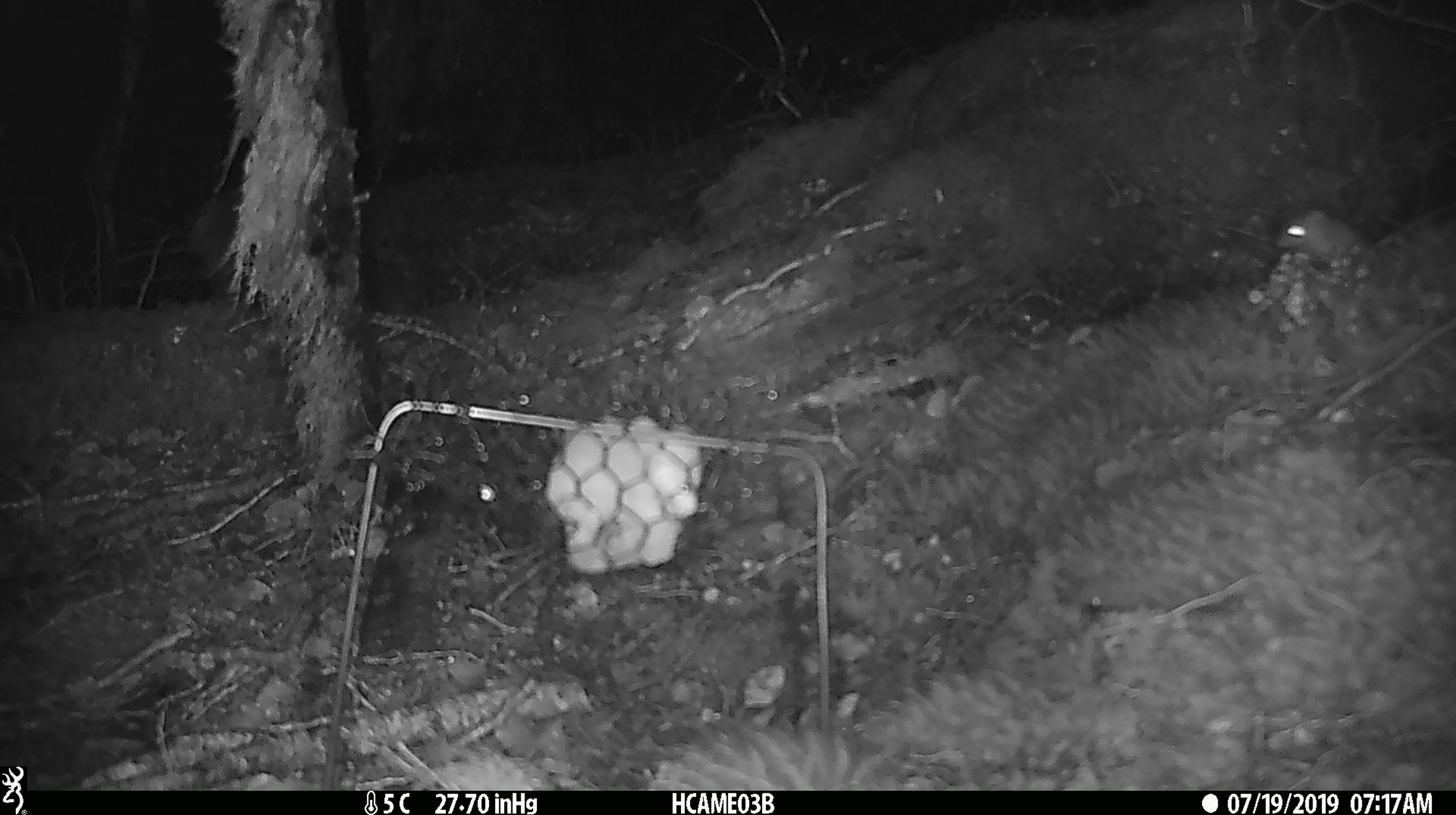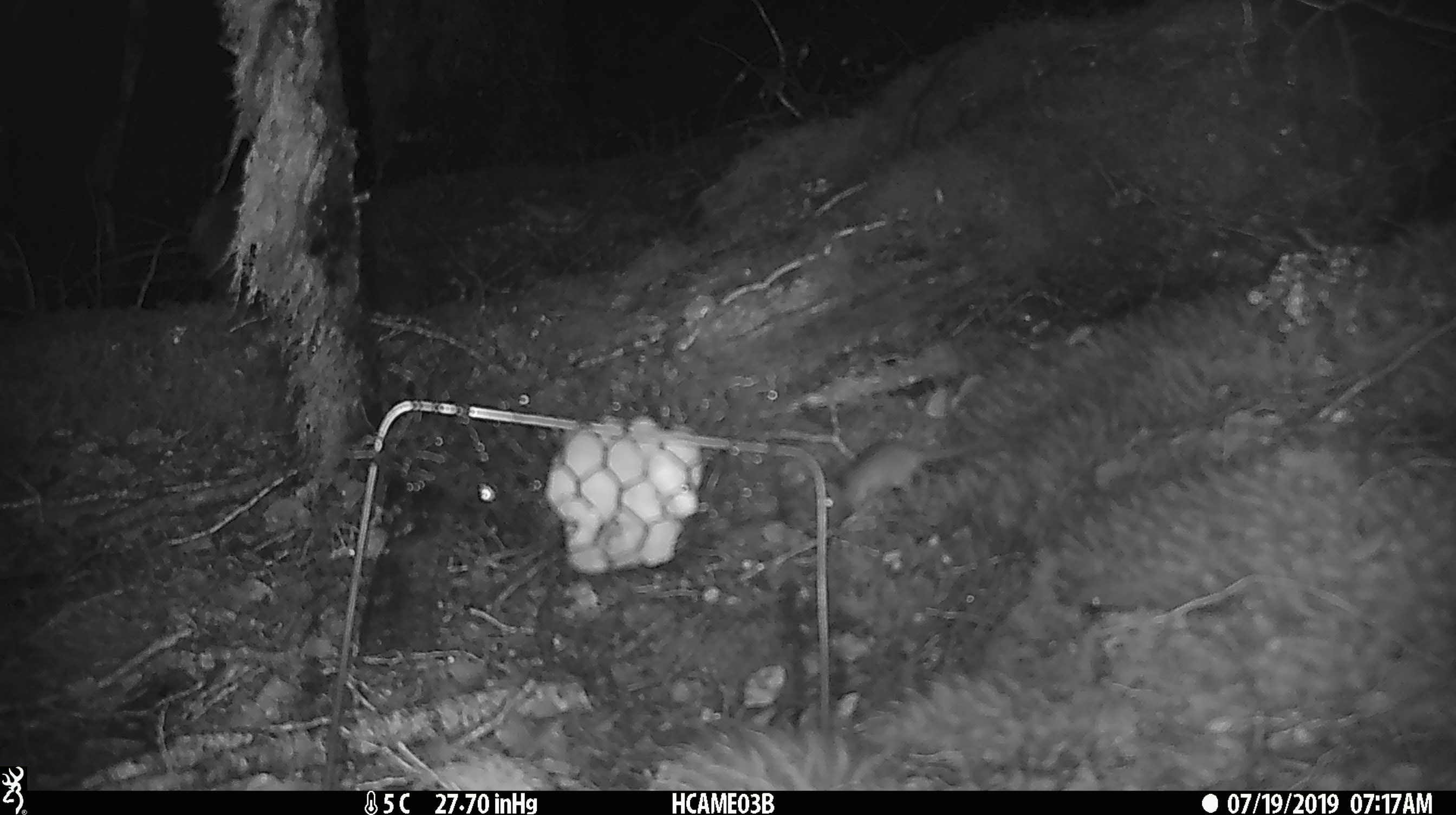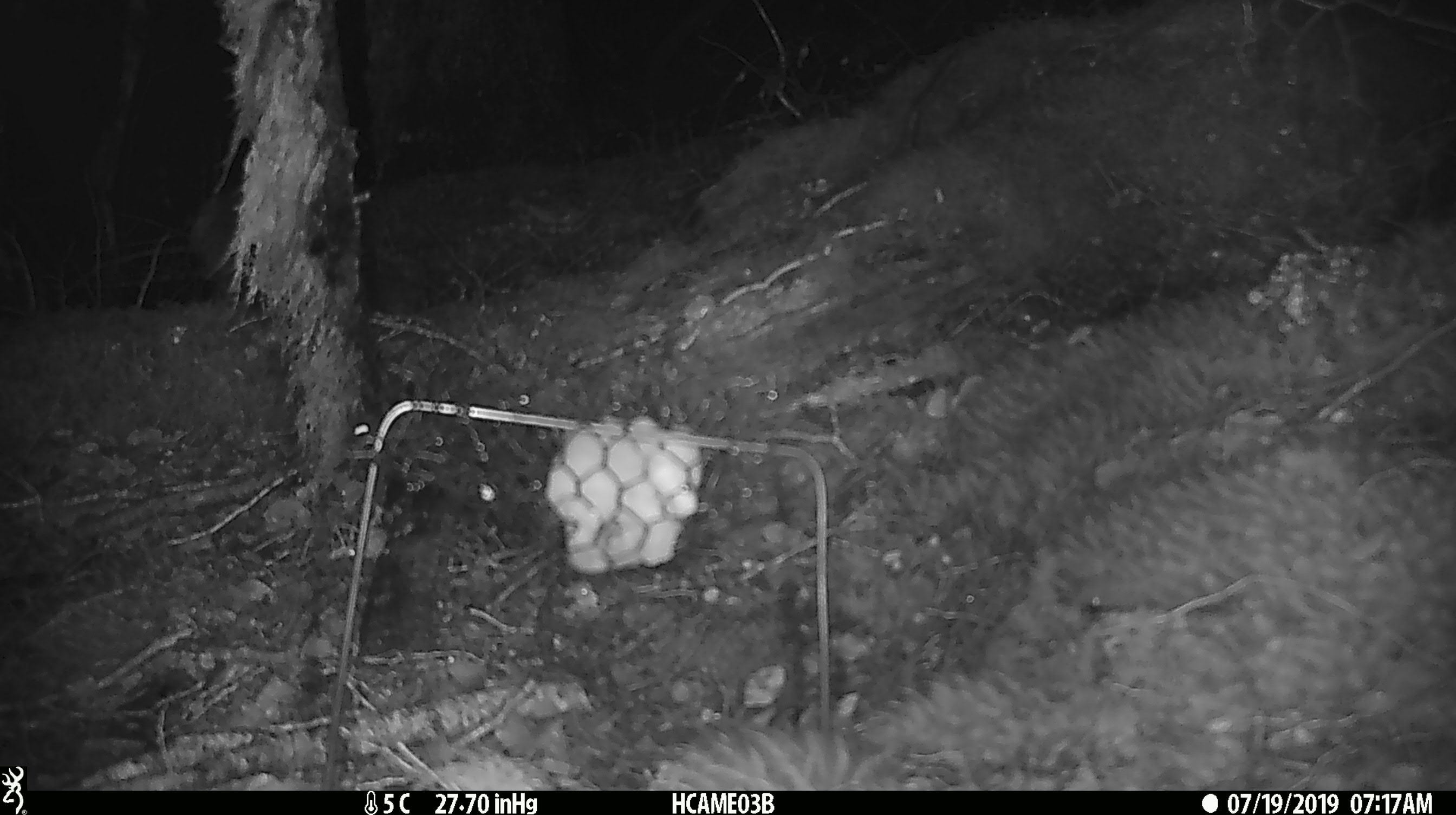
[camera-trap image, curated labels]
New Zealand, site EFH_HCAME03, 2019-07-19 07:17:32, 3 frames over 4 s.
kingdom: Animalia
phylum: Chordata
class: Mammalia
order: Rodentia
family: Muridae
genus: Mus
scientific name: Mus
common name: mouse